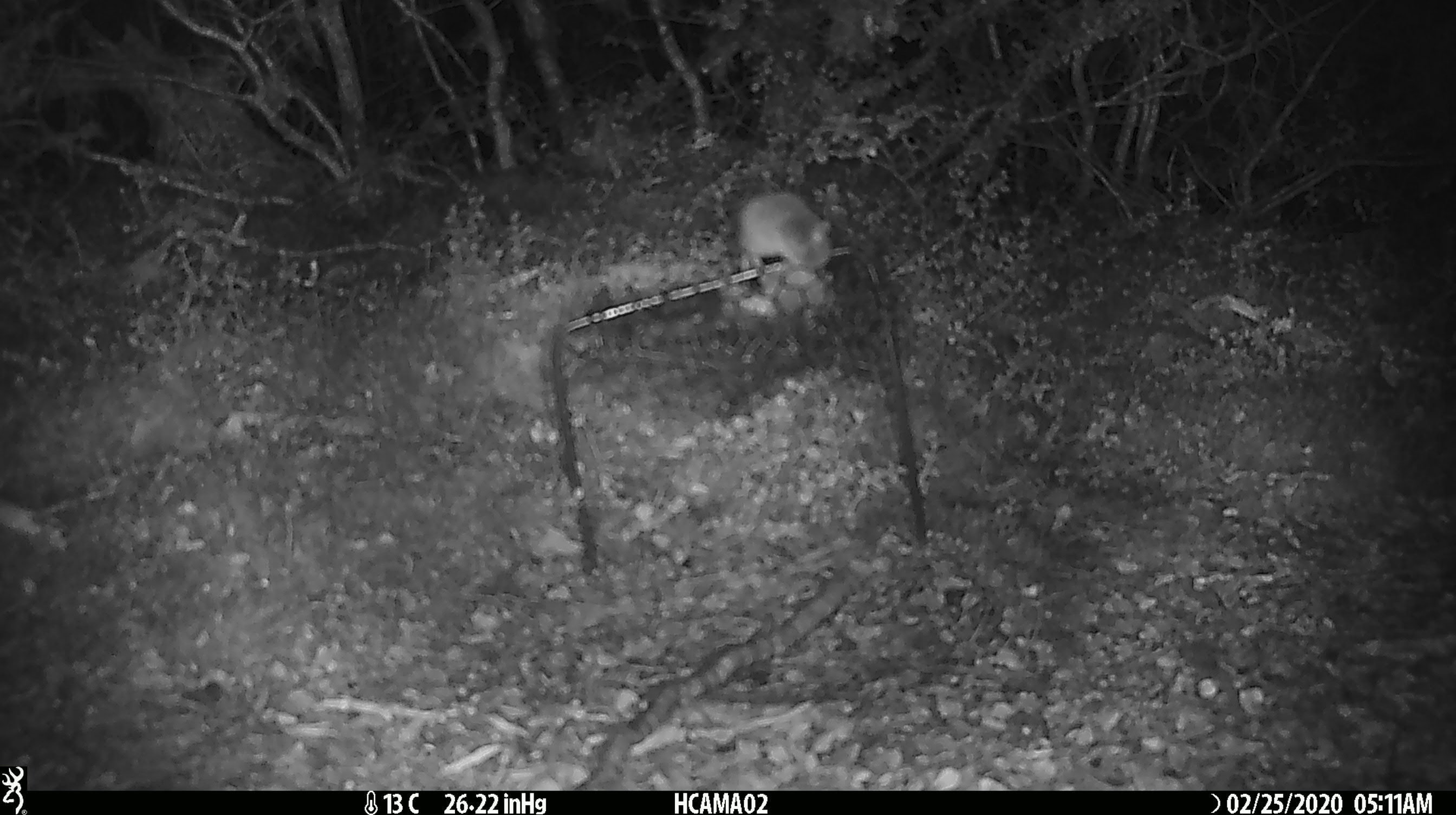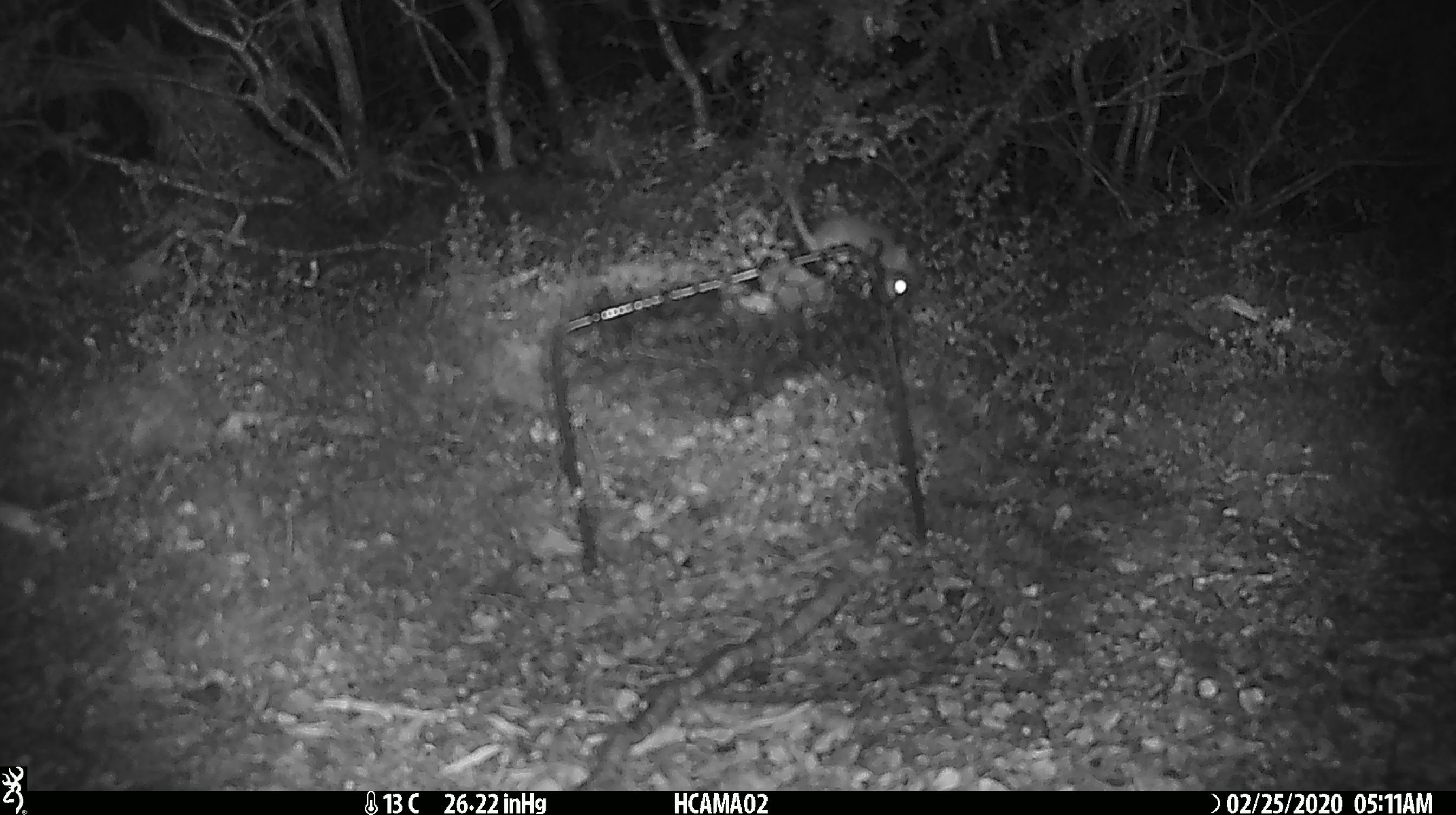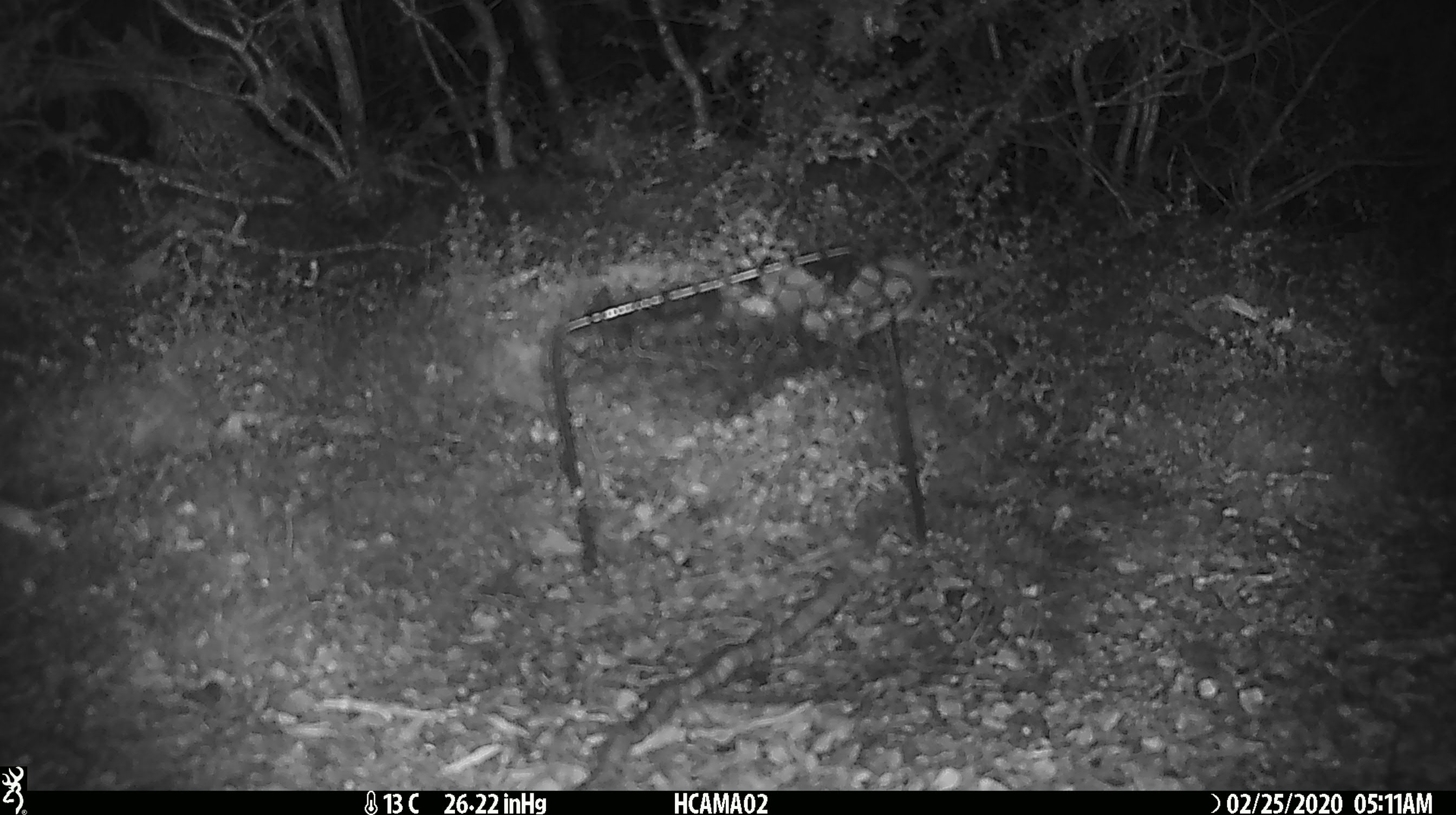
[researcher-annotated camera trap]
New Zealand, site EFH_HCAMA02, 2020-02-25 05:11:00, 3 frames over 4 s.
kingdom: Animalia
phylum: Chordata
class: Mammalia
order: Rodentia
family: Muridae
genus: Mus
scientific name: Mus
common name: mouse